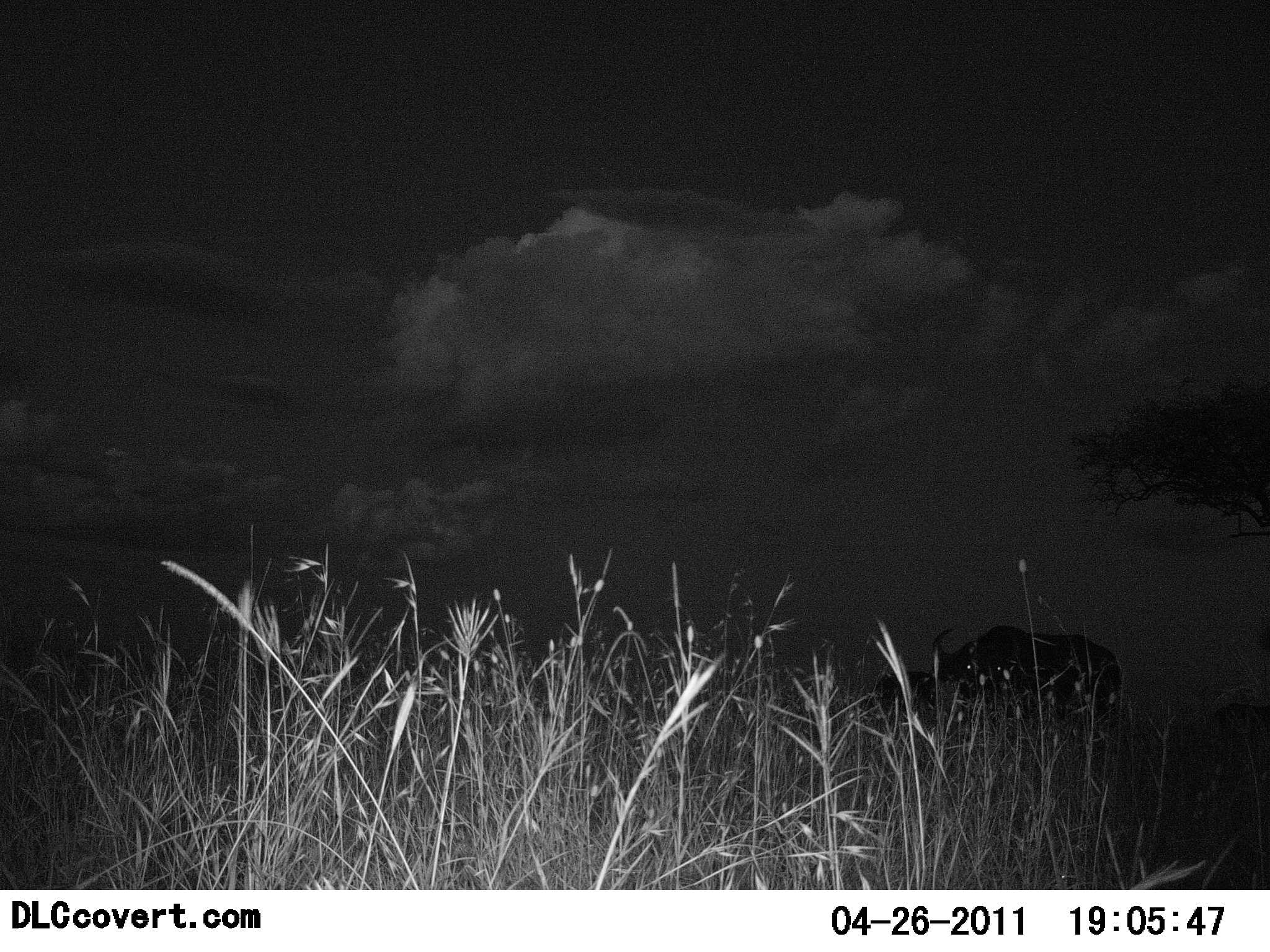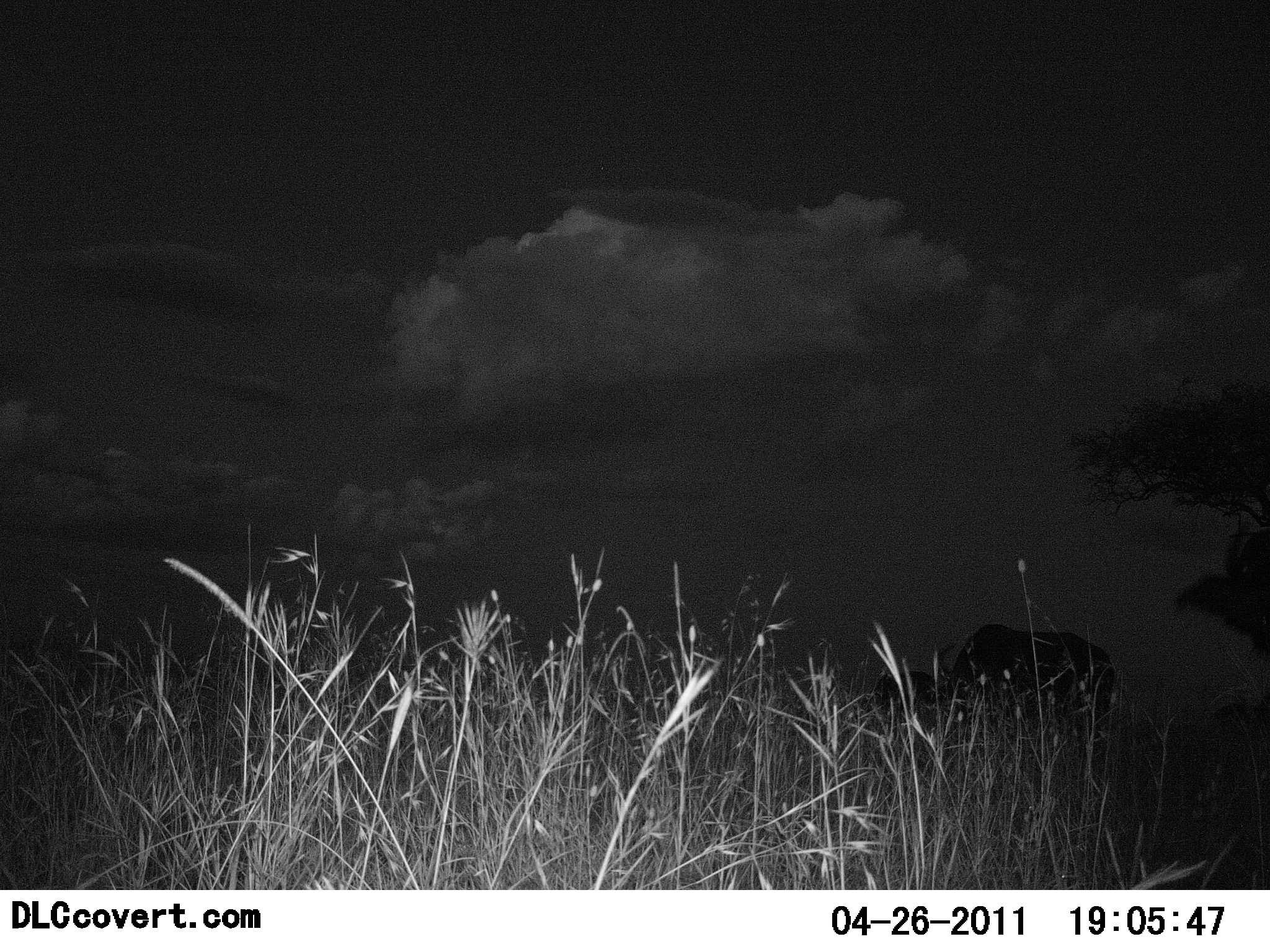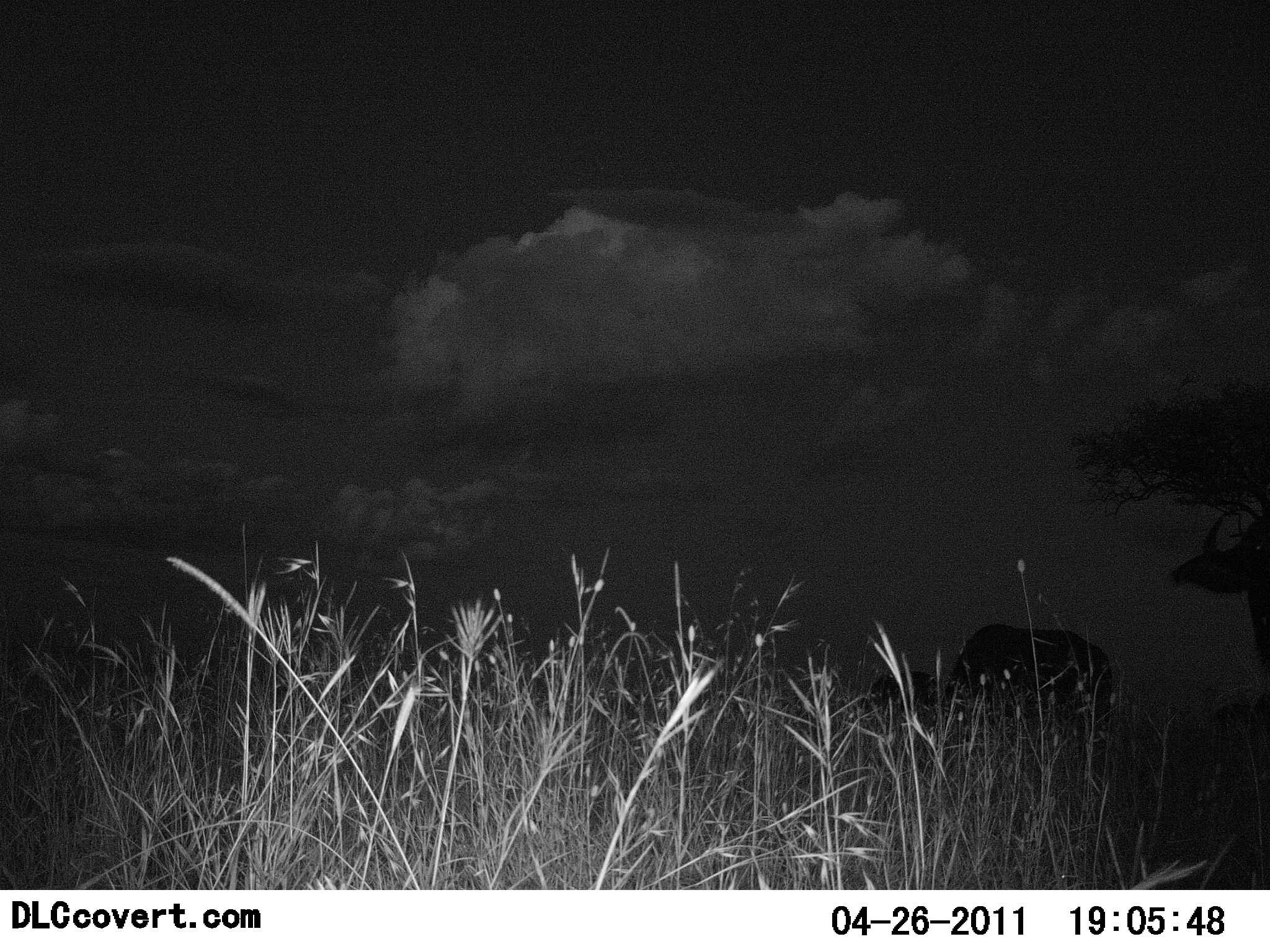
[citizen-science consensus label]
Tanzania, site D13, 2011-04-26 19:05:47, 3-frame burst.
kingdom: Animalia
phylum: Chordata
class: Mammalia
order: Artiodactyla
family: Bovidae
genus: Connochaetes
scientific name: Connochaetes taurinus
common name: blue wildebeest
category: wildebeest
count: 3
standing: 80%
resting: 0%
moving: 40%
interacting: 0%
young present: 0%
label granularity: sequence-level